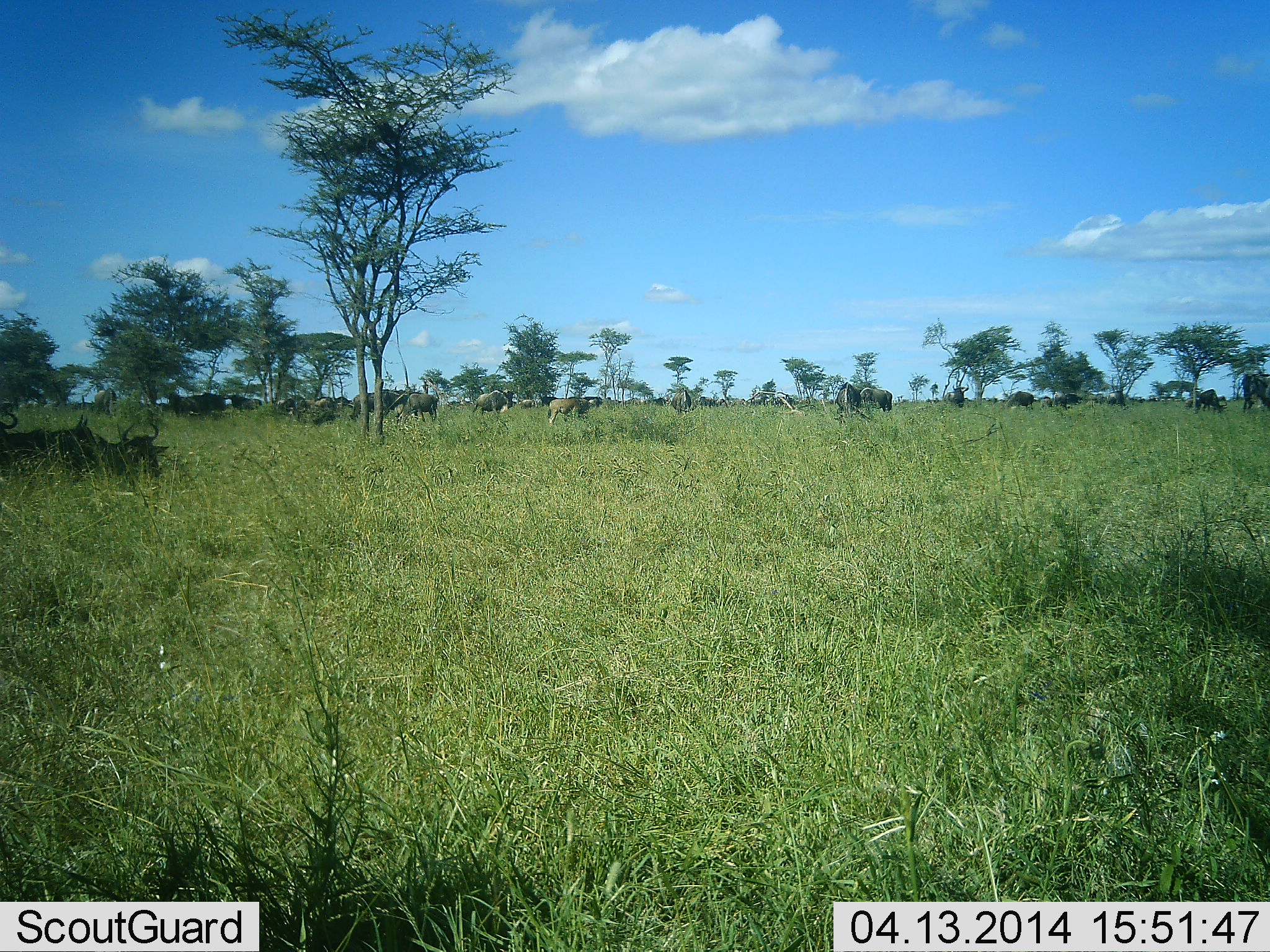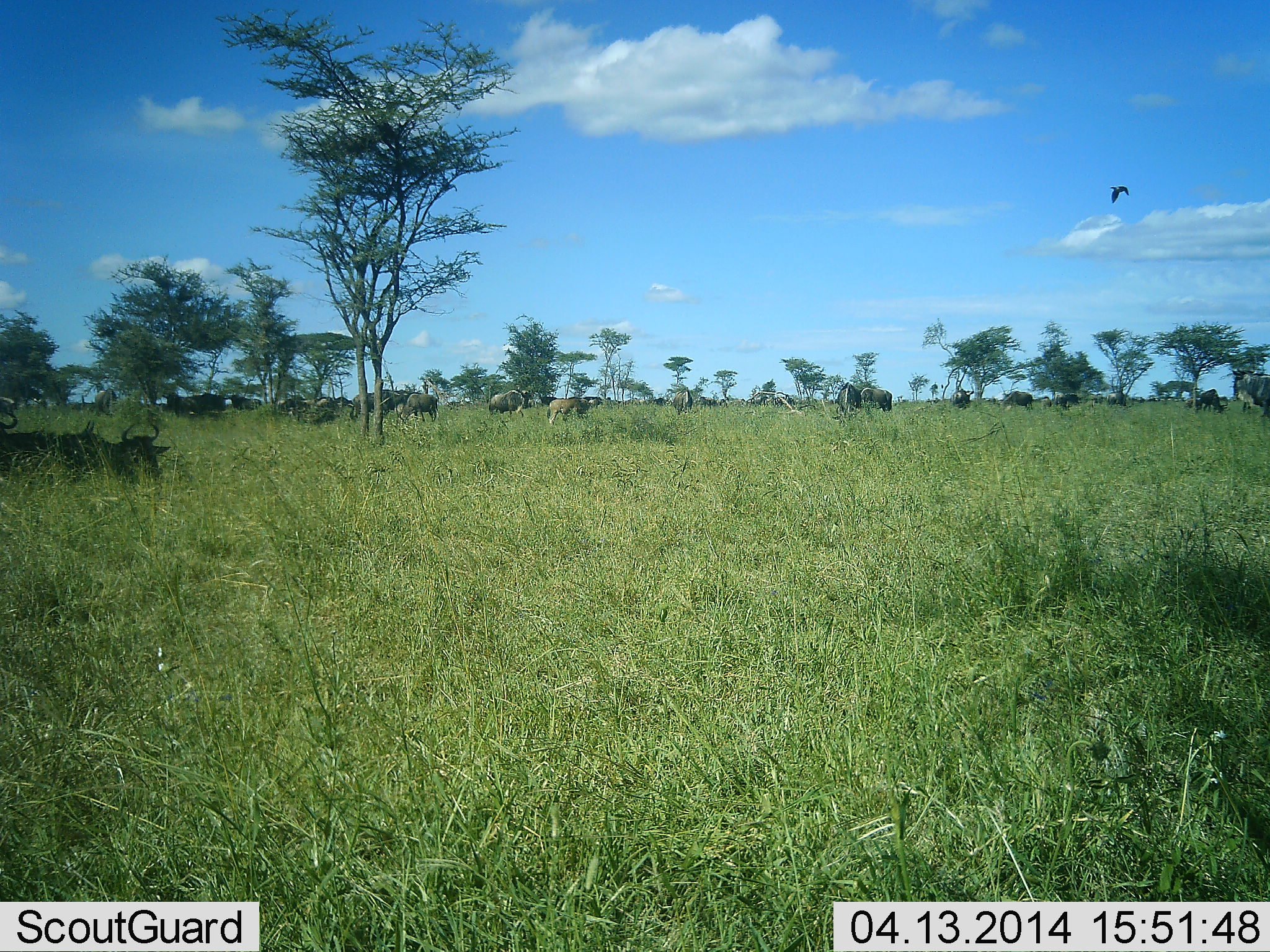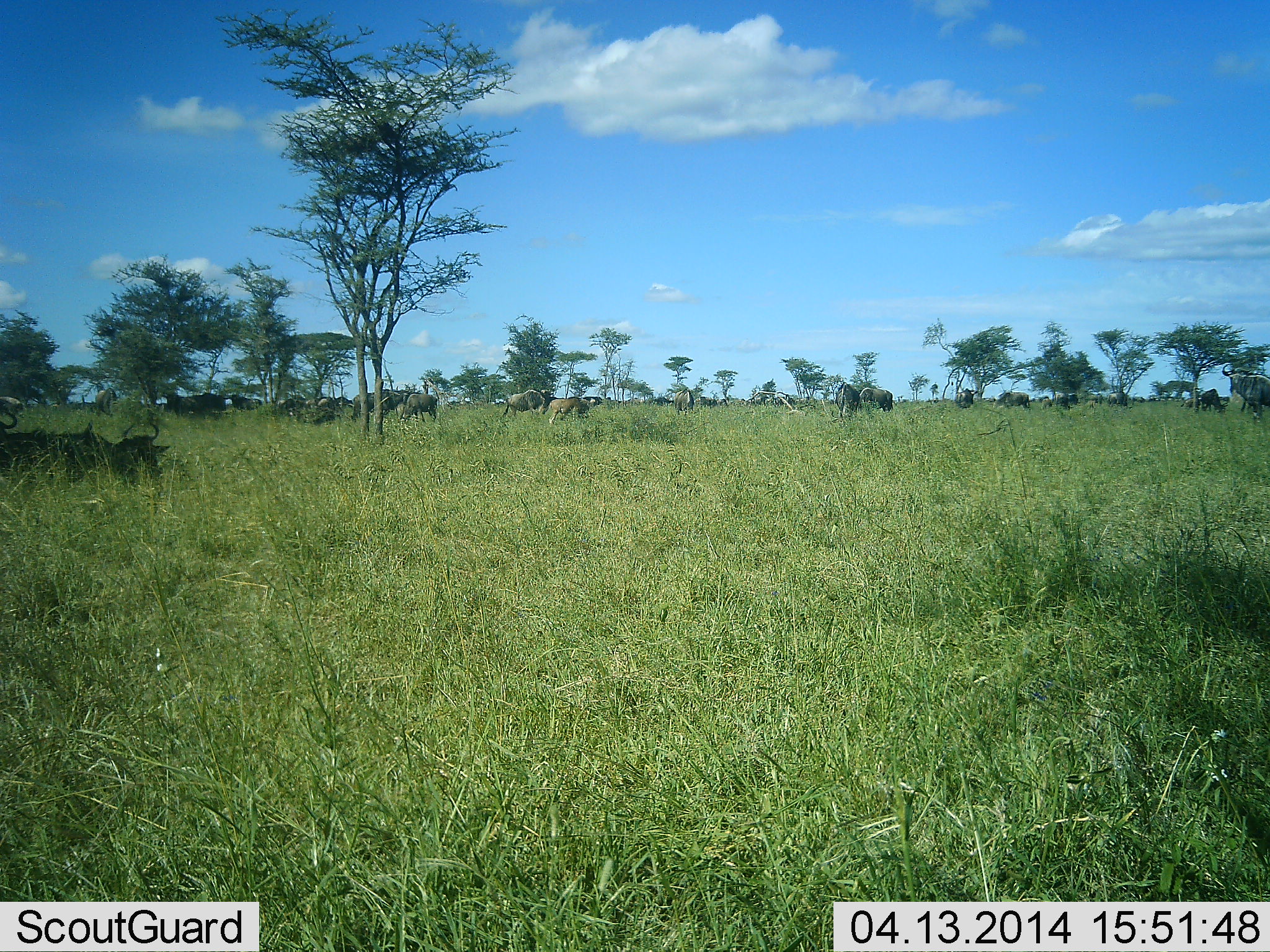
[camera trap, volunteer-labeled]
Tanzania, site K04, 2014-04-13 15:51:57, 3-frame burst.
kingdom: Animalia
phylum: Chordata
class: Aves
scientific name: Aves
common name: bird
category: otherbird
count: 1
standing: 0%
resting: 0%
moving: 100%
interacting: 0%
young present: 0%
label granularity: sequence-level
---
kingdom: Animalia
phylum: Chordata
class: Mammalia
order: Artiodactyla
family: Bovidae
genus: Connochaetes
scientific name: Connochaetes taurinus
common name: blue wildebeest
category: wildebeest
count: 11-50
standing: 76%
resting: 88%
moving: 59%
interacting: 0%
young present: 12%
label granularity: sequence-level